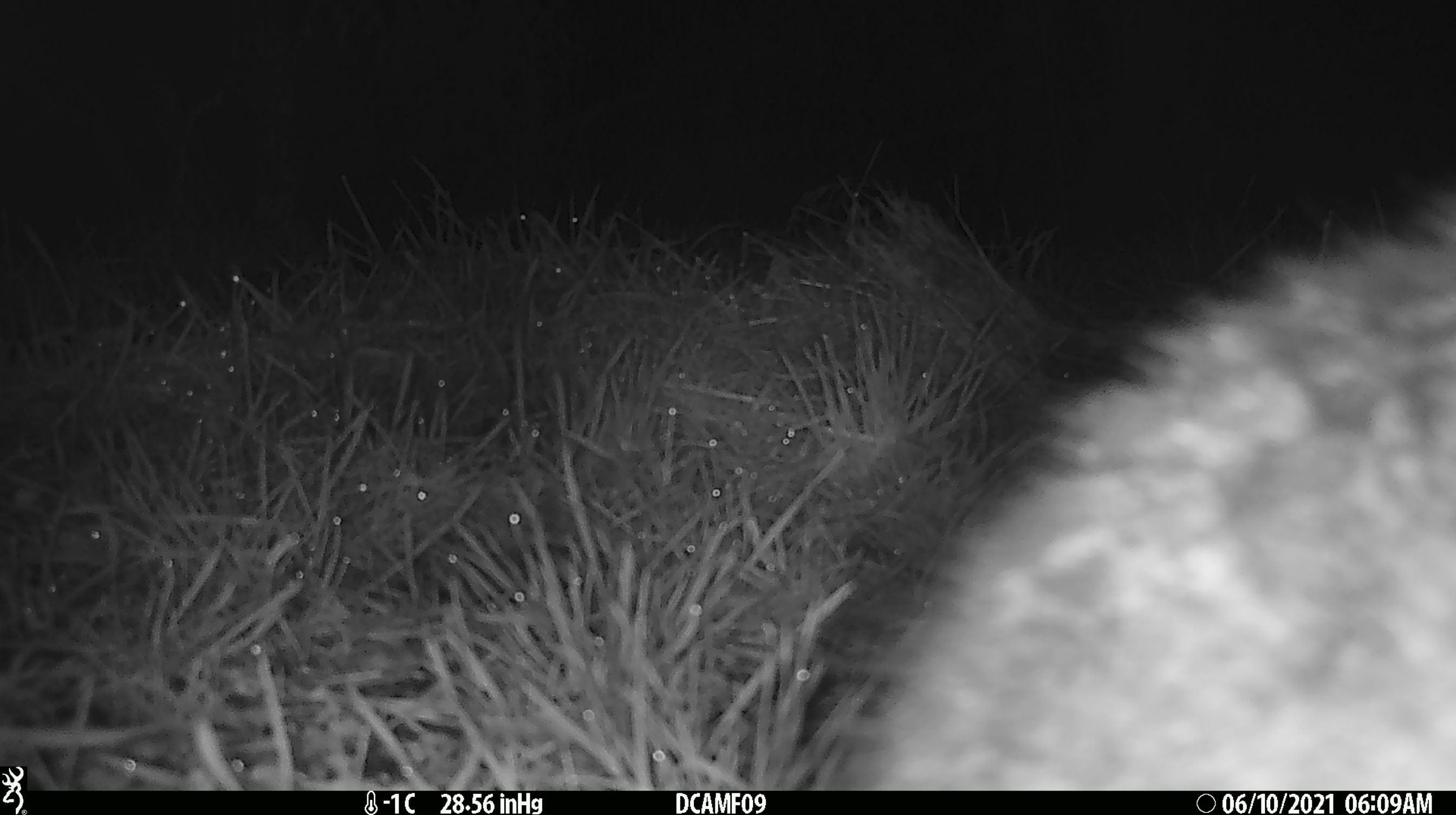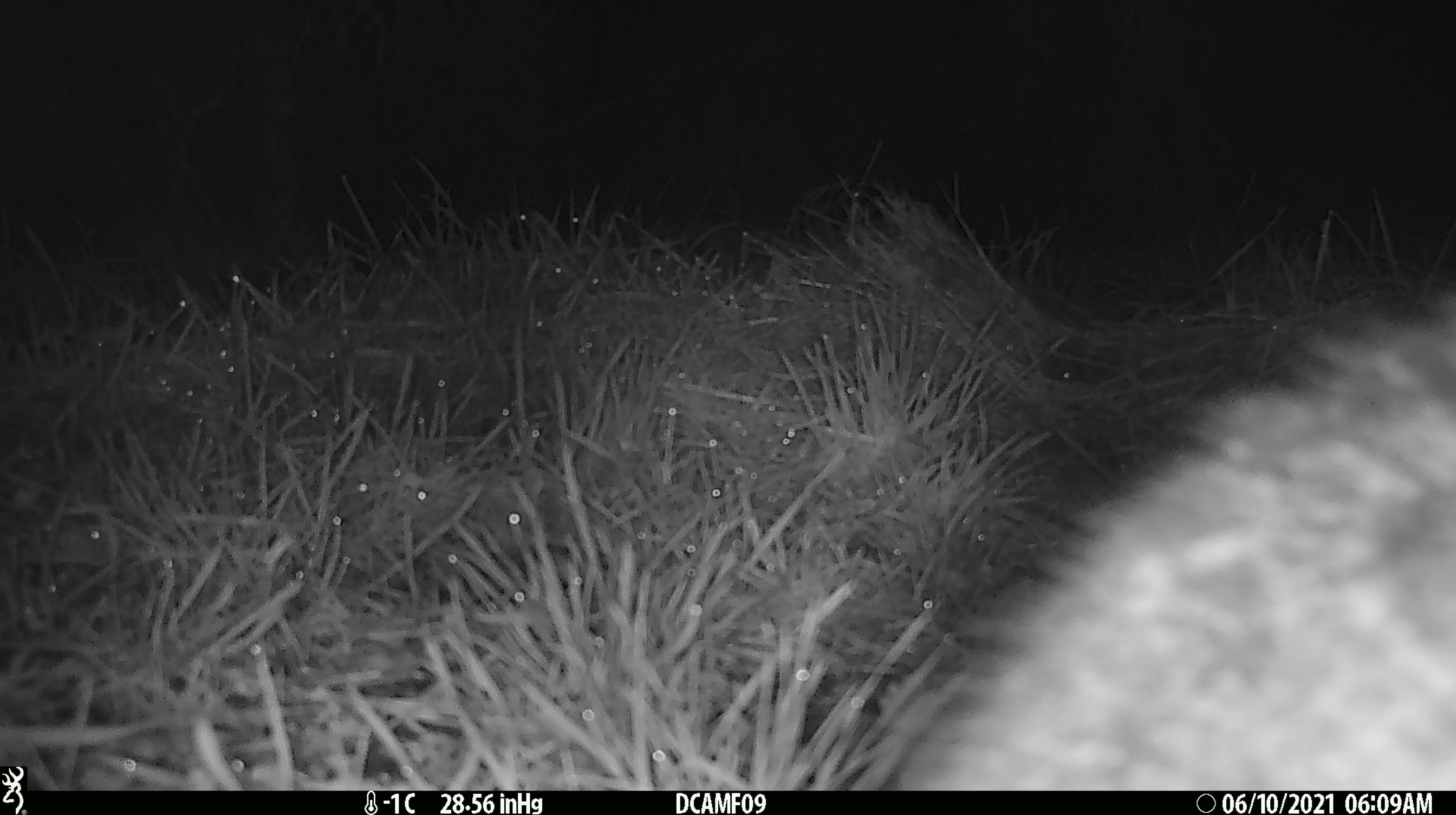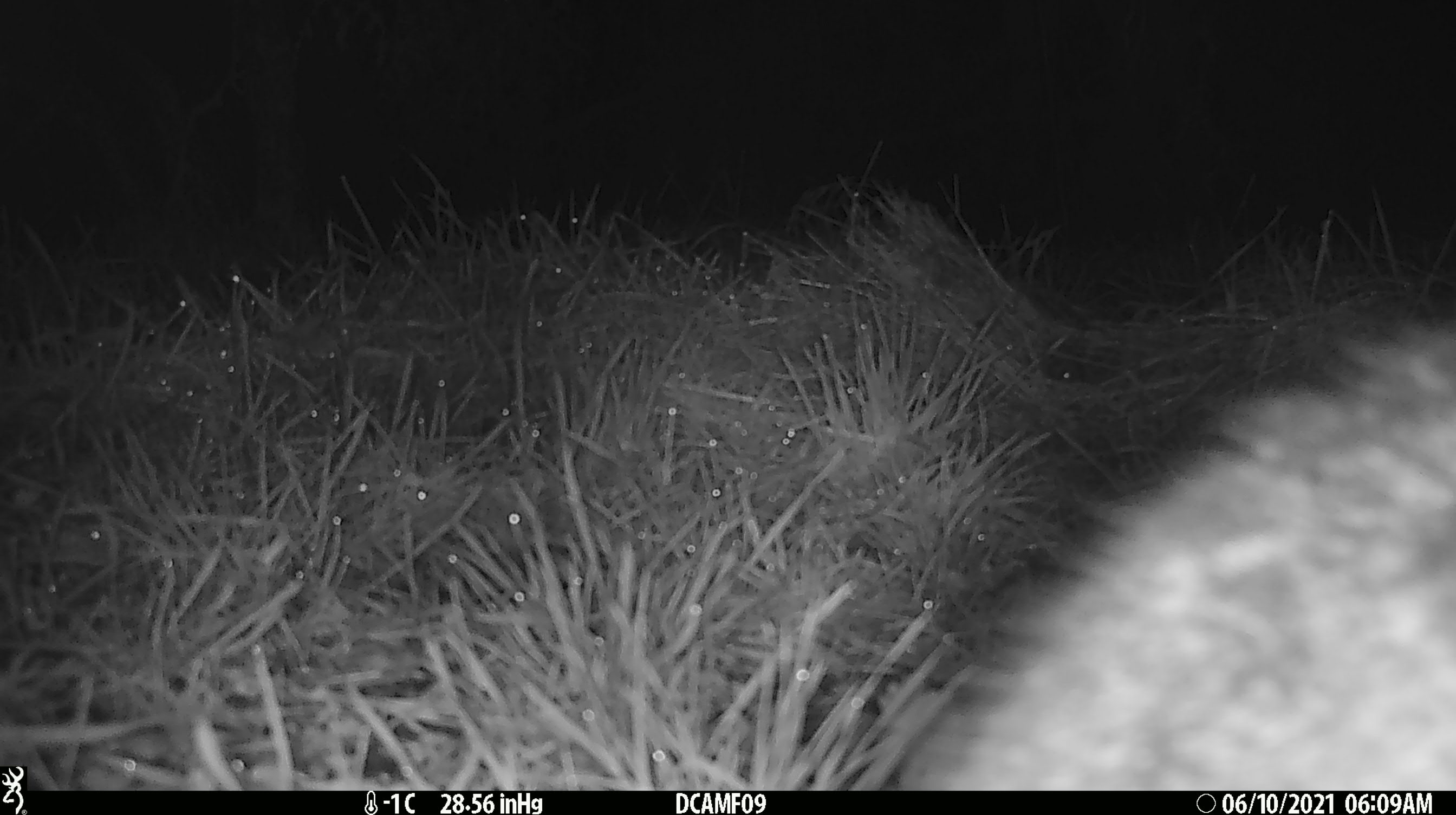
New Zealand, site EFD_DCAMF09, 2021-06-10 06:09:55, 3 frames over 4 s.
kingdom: Animalia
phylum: Chordata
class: Mammalia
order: Carnivora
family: Felidae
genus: Felis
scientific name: Felis catus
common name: domestic cat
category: cat